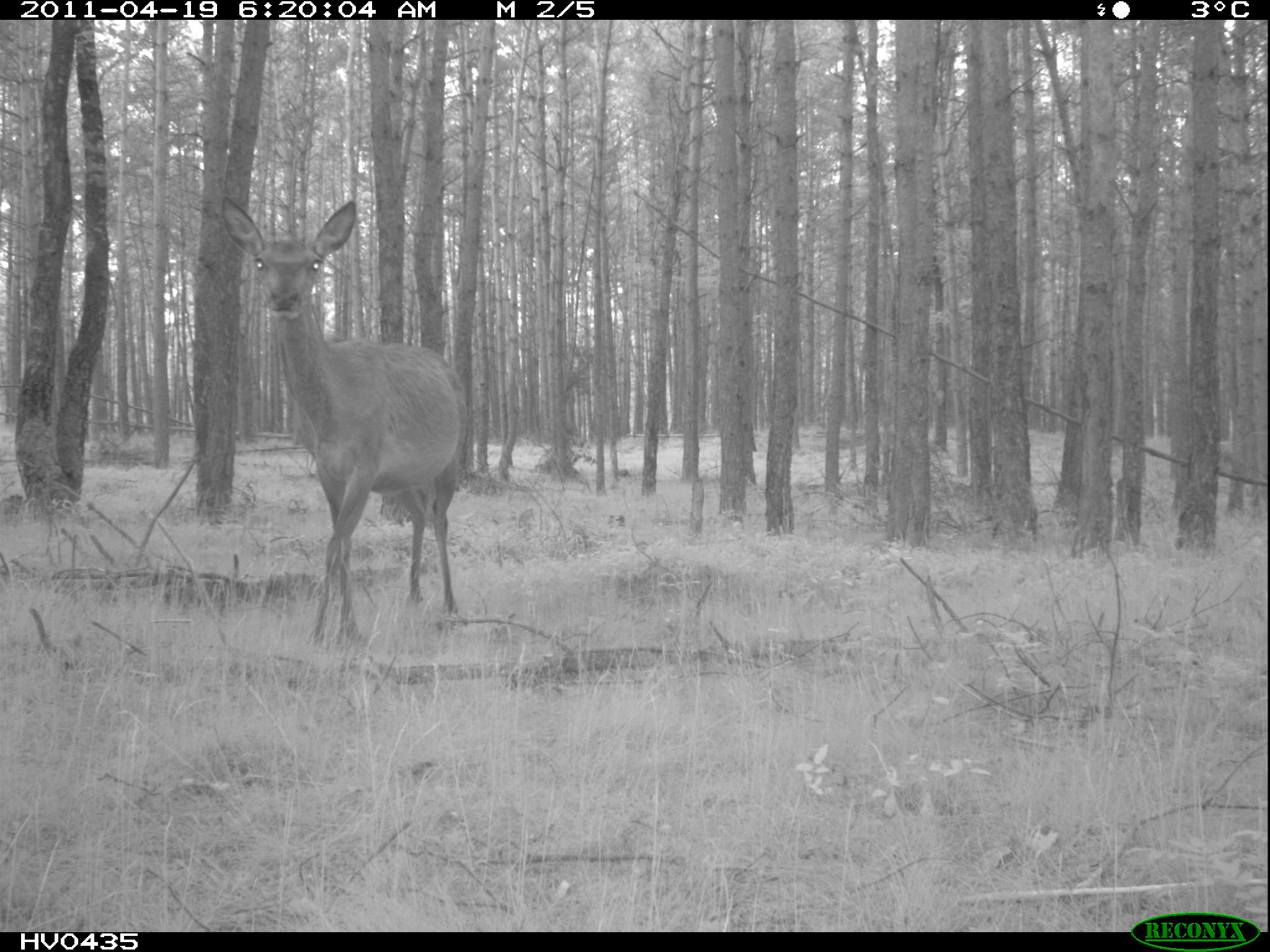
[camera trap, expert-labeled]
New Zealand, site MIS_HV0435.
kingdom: Animalia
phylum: Chordata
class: Mammalia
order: Artiodactyla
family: Cervidae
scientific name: Cervidae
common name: deer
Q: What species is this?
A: Deer (Cervidae).